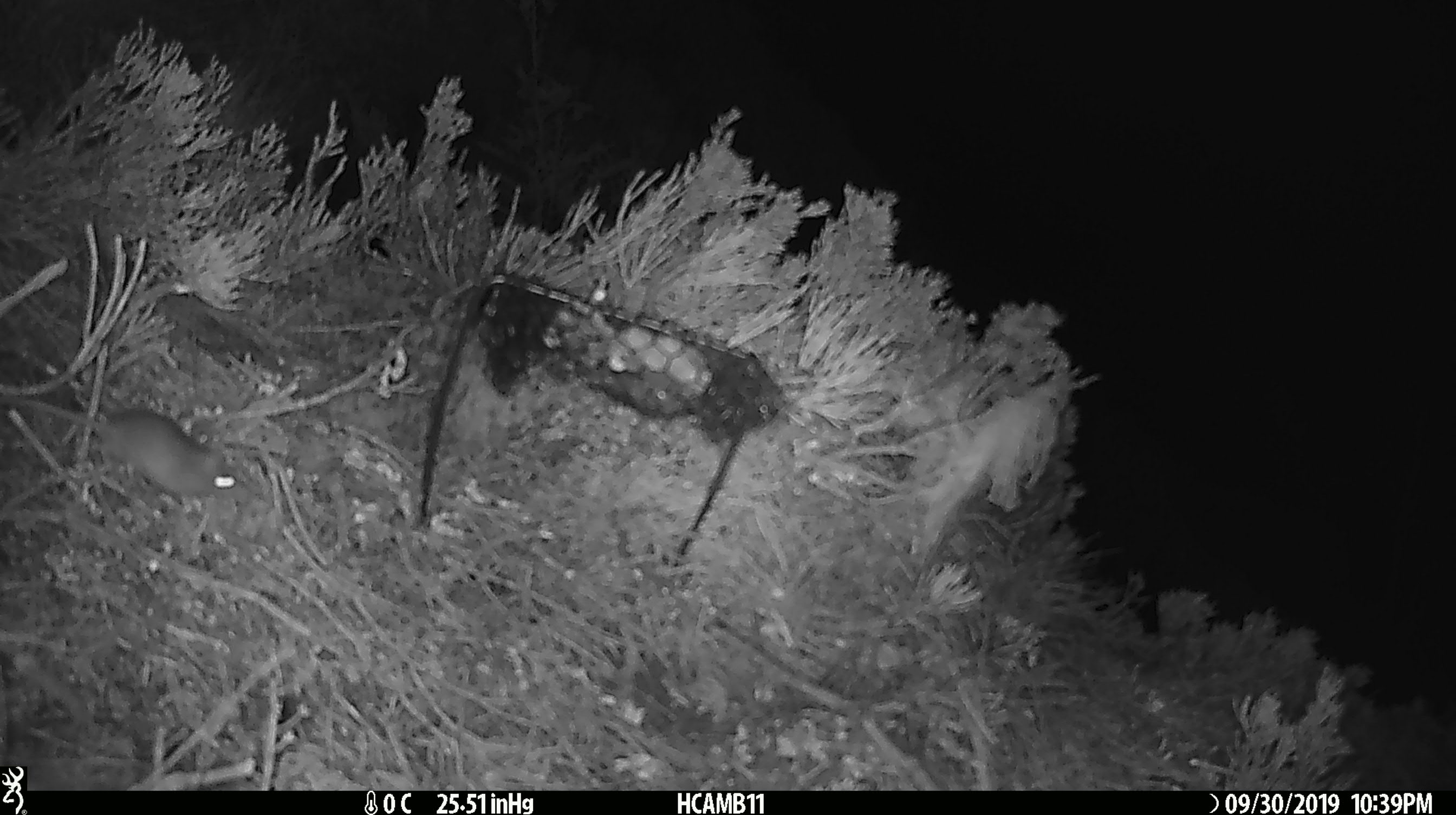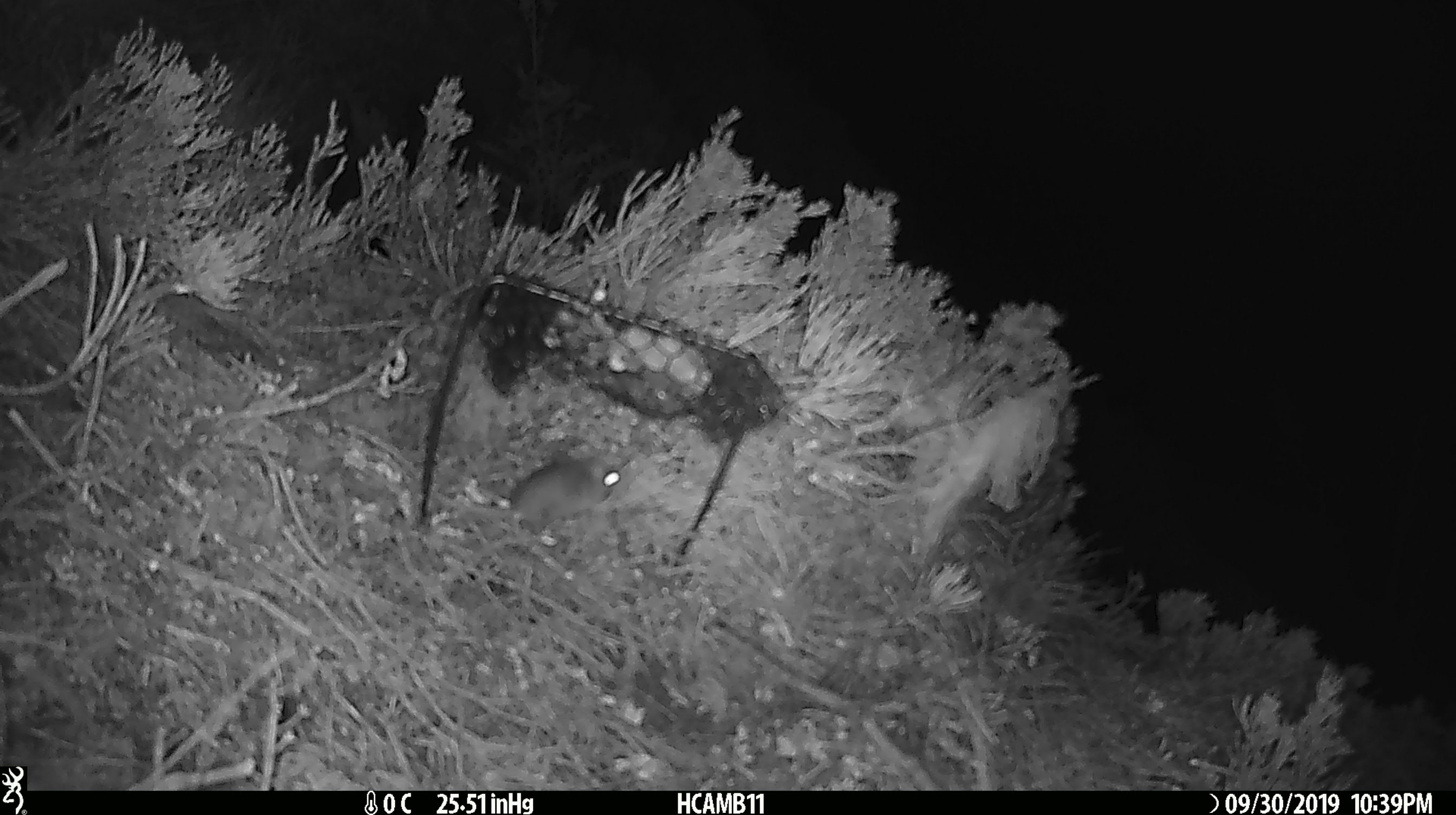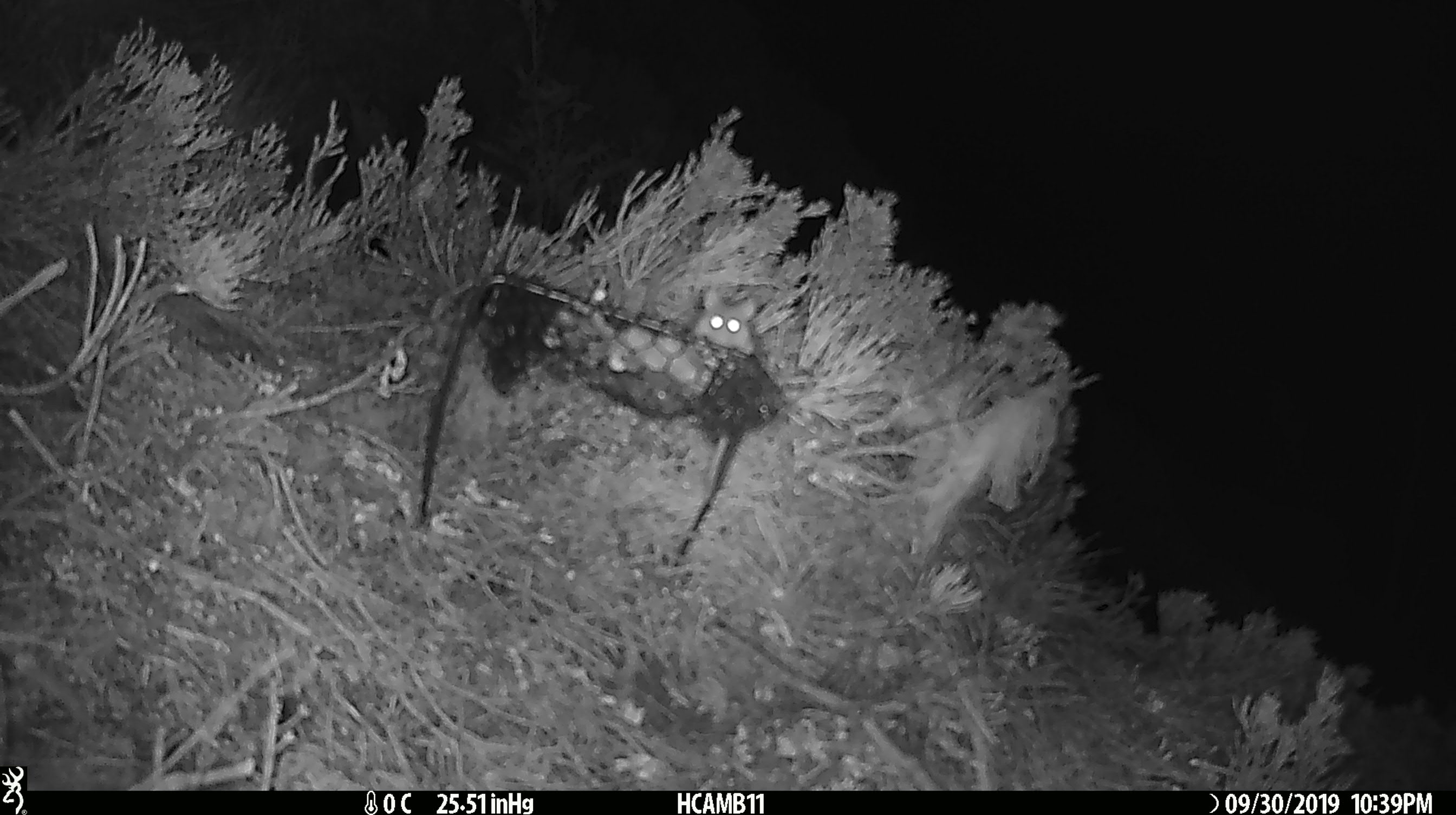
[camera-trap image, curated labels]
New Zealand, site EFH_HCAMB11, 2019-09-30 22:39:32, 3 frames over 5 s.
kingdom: Animalia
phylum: Chordata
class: Mammalia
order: Rodentia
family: Muridae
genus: Mus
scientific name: Mus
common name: mouse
Mouse (Mus).